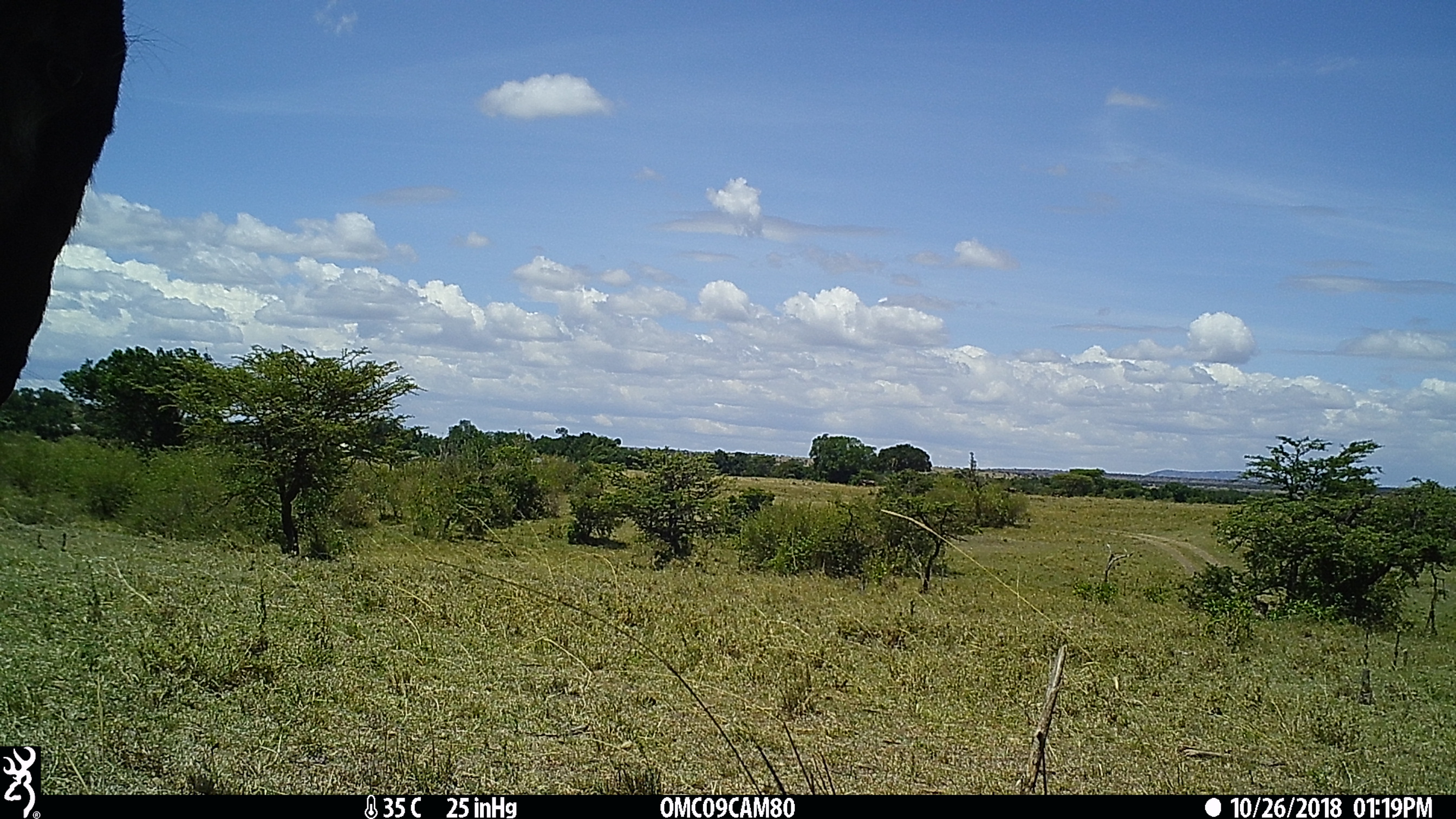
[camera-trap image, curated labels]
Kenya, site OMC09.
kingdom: Animalia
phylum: Chordata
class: Mammalia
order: Artiodactyla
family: Bovidae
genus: Connochaetes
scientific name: Connochaetes taurinus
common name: blue wildebeest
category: wildebeest